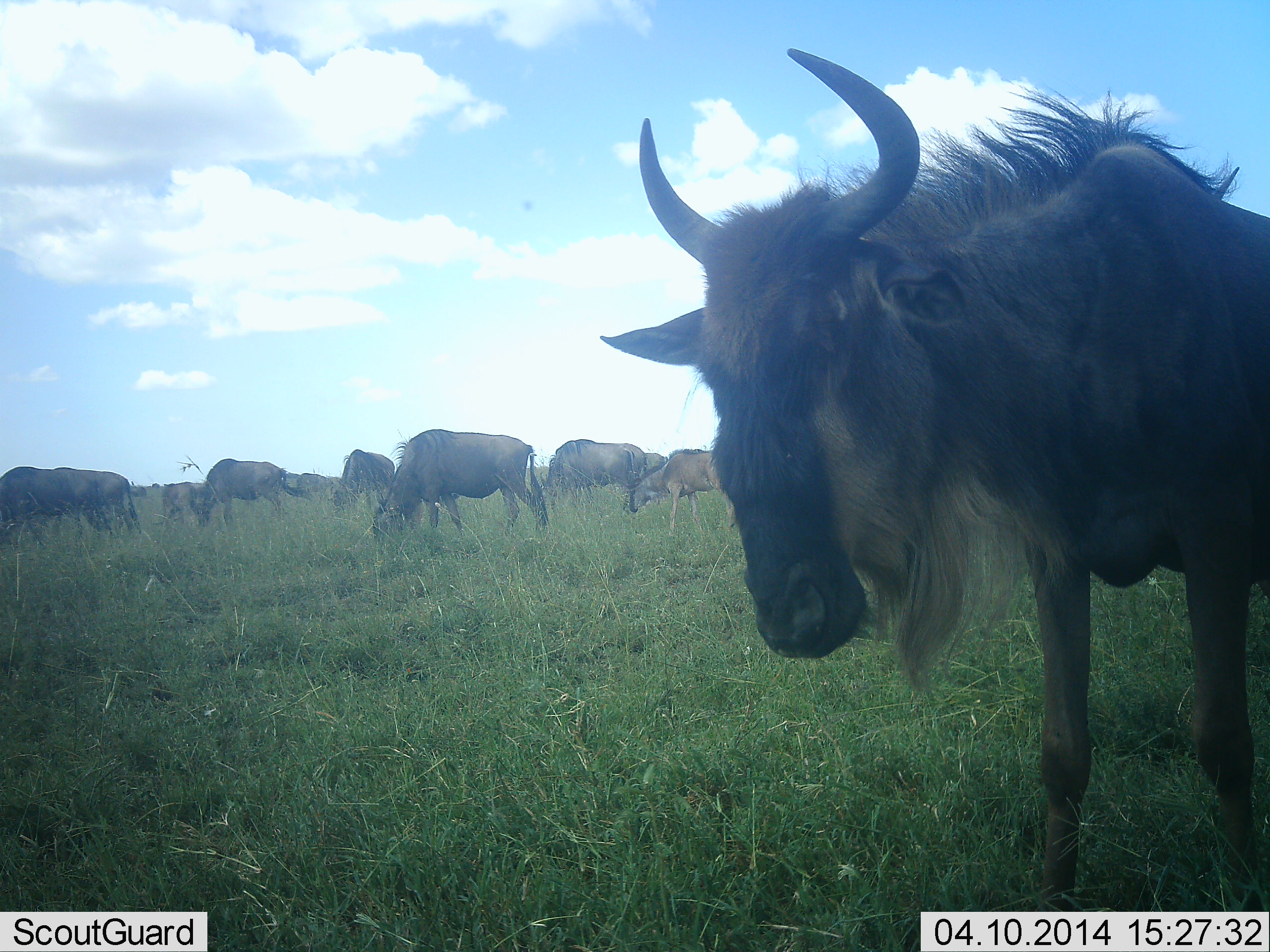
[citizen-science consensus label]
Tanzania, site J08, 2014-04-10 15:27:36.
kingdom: Animalia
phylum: Chordata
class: Mammalia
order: Artiodactyla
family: Bovidae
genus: Connochaetes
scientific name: Connochaetes taurinus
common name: blue wildebeest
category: wildebeest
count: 9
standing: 70%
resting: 0%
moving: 20%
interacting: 10%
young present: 0%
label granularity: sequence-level